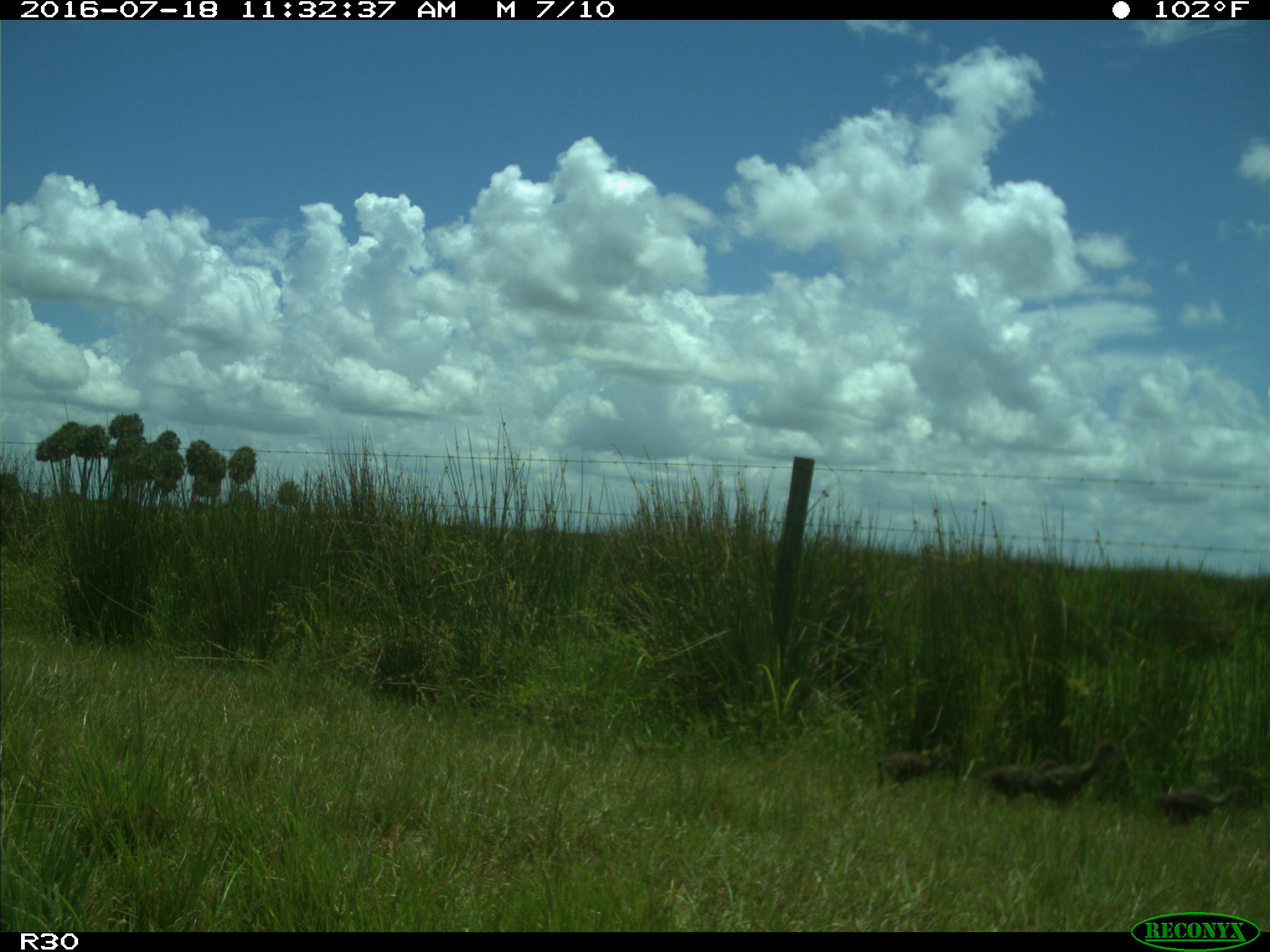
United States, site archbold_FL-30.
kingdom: Animalia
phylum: Chordata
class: Aves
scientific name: Aves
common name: birds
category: unidentified bird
Unidentified bird (birds) (Aves).